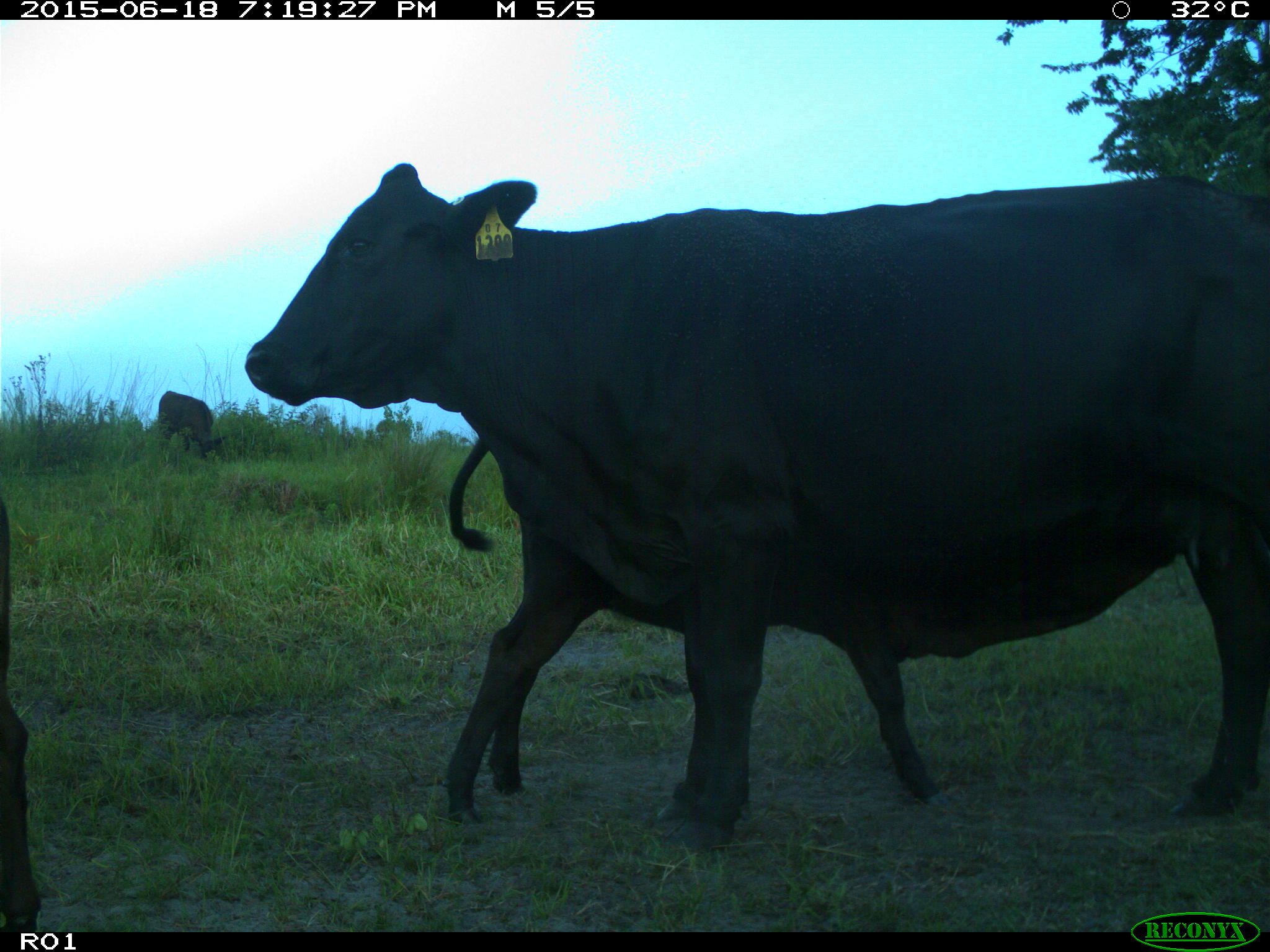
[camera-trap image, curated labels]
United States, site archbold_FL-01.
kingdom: Animalia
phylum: Chordata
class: Mammalia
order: Artiodactyla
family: Bovidae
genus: Bos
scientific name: Bos taurus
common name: domestic cow